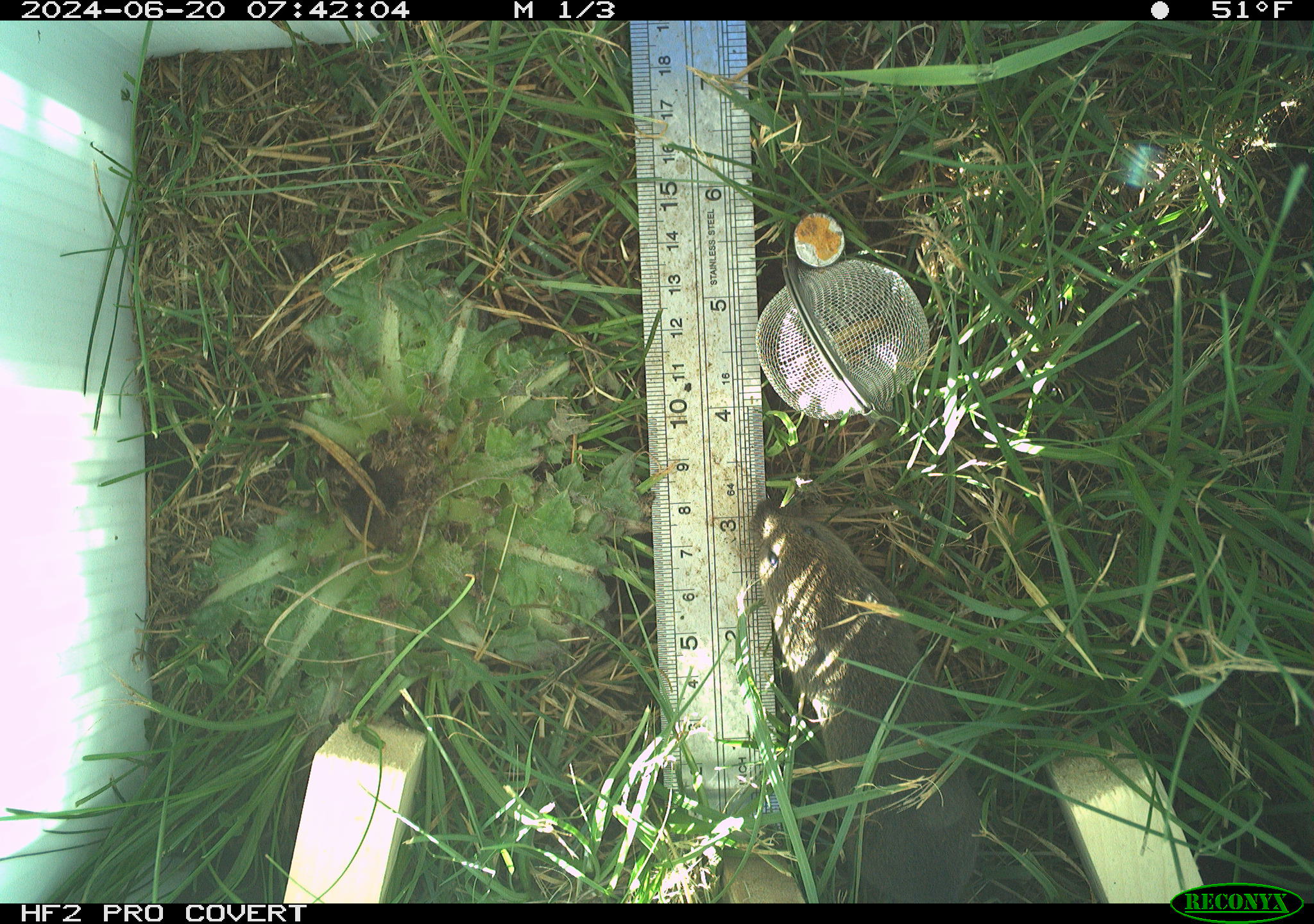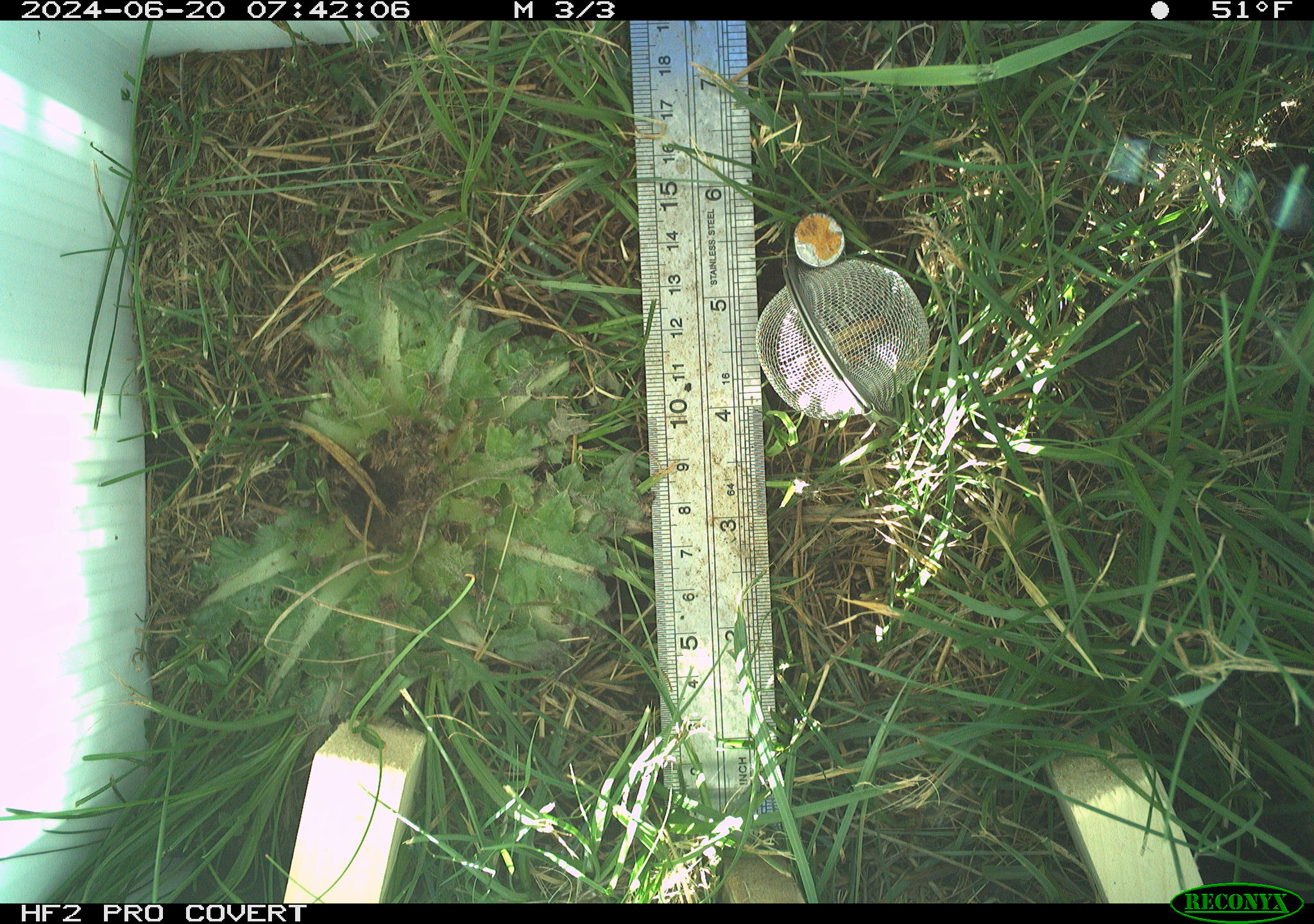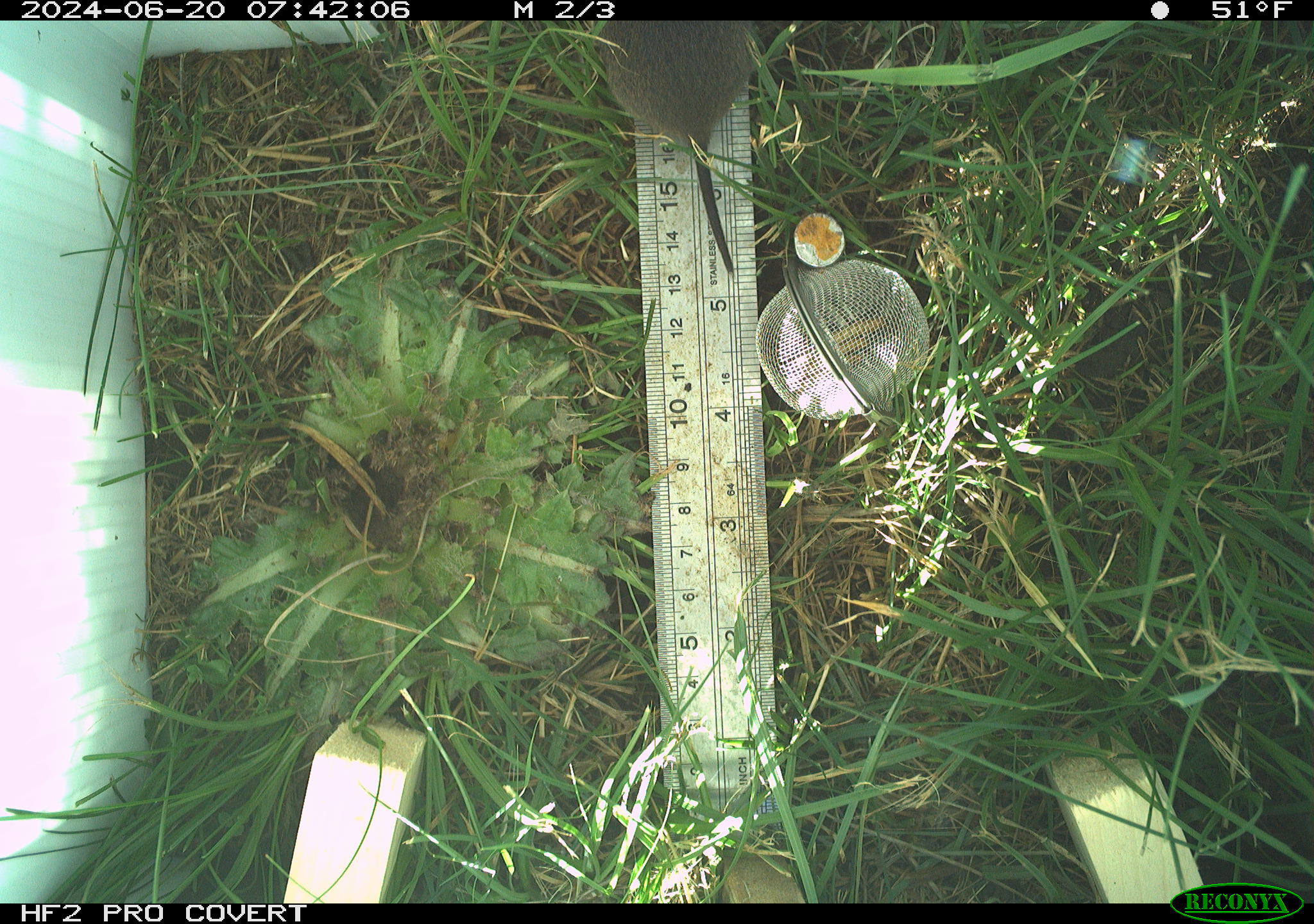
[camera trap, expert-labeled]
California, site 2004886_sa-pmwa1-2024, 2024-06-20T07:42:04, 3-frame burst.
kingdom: Animalia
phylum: Chordata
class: Mammalia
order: Rodentia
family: Cricetidae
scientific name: Arvicolinae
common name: voles, lemmings, and muskrats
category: arvicolinae subfamily